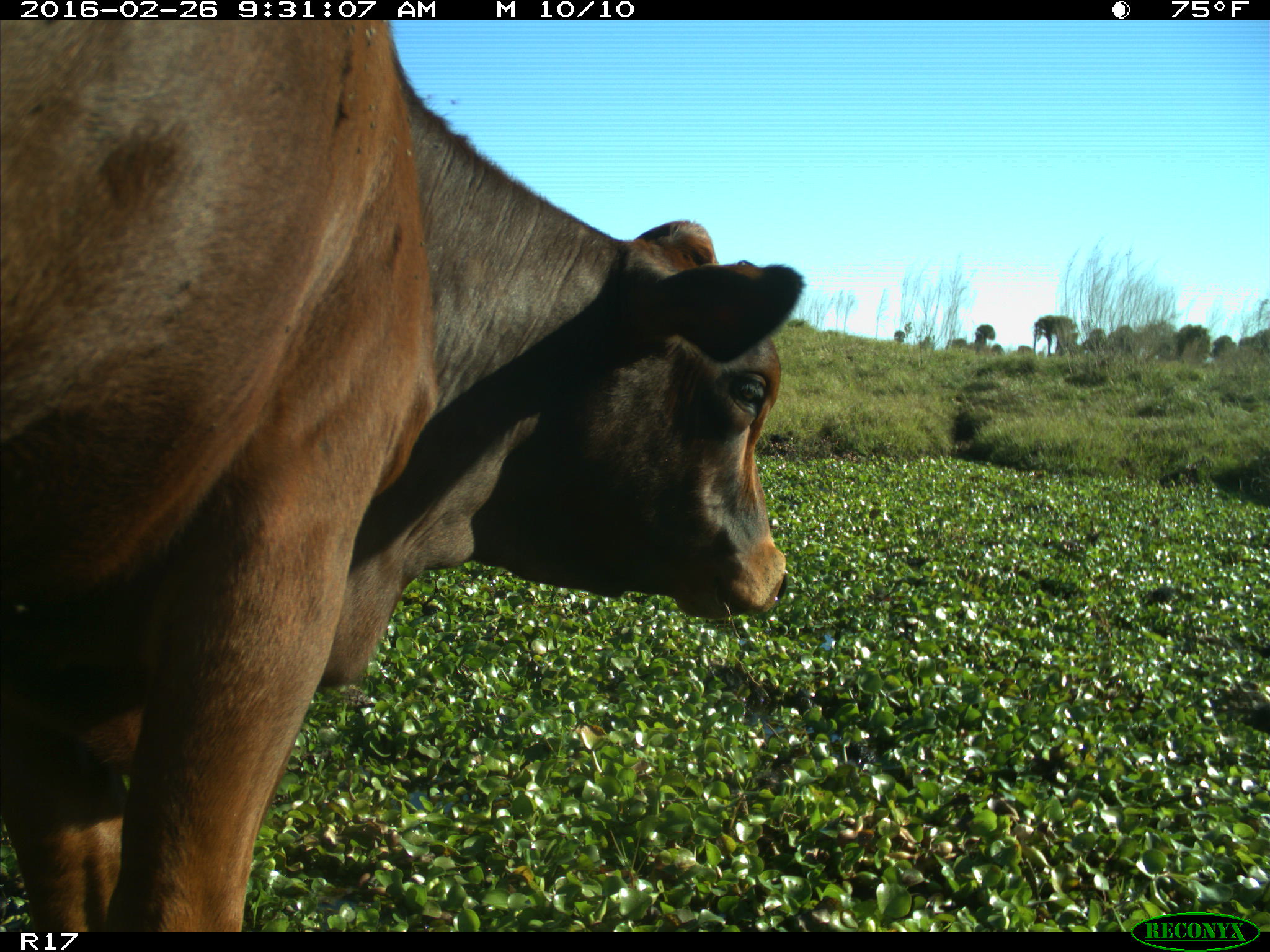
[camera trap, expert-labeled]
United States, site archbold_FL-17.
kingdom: Animalia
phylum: Chordata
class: Mammalia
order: Artiodactyla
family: Bovidae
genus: Bos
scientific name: Bos taurus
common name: domestic cow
Bos taurus (domestic cow).